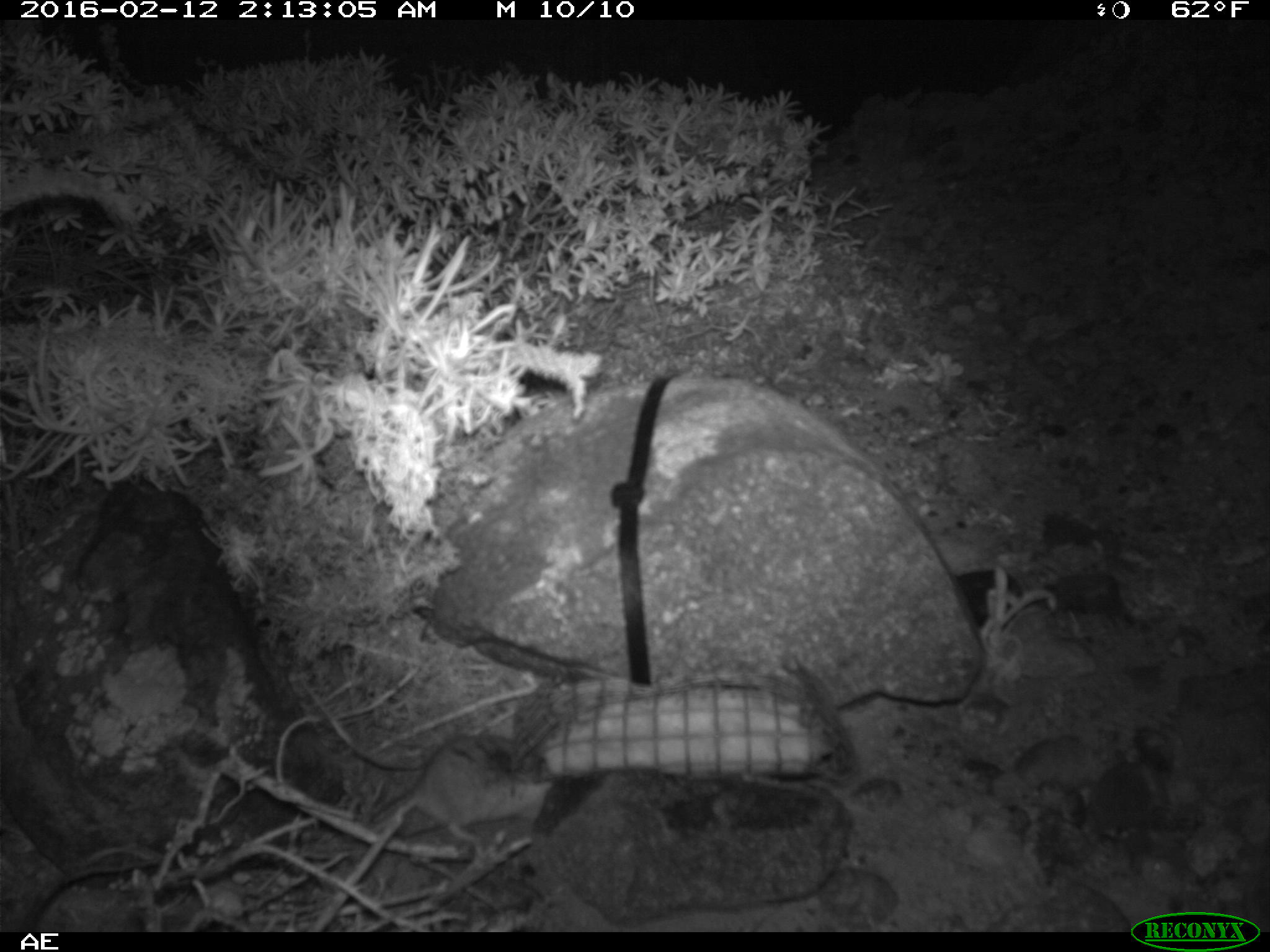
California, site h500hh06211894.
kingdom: Animalia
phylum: Chordata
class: Mammalia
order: Rodentia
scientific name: Rodentia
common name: rodent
Rodent (Rodentia).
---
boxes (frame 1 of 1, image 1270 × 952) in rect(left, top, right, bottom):
rodent: rect(368, 733, 551, 841)